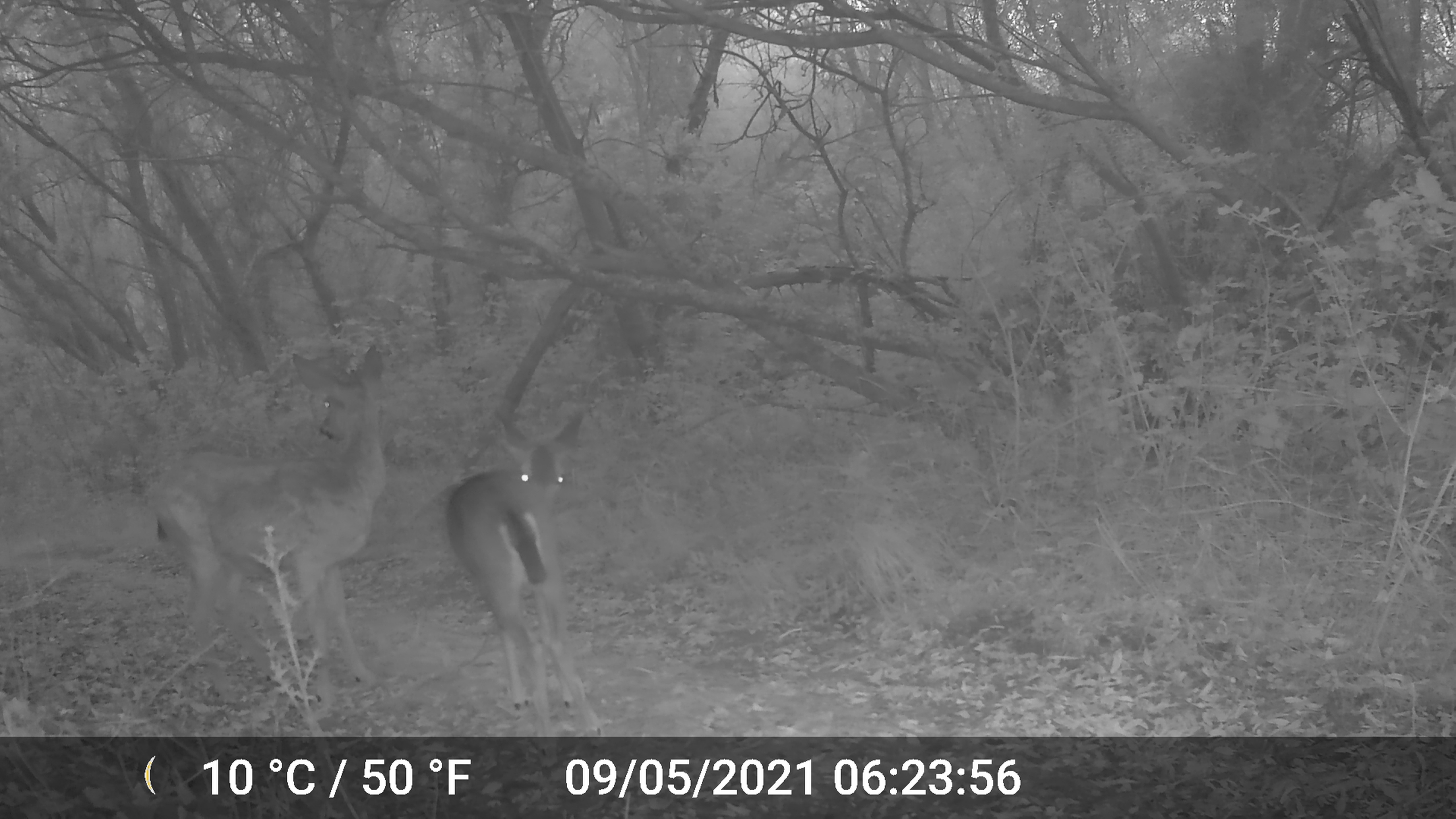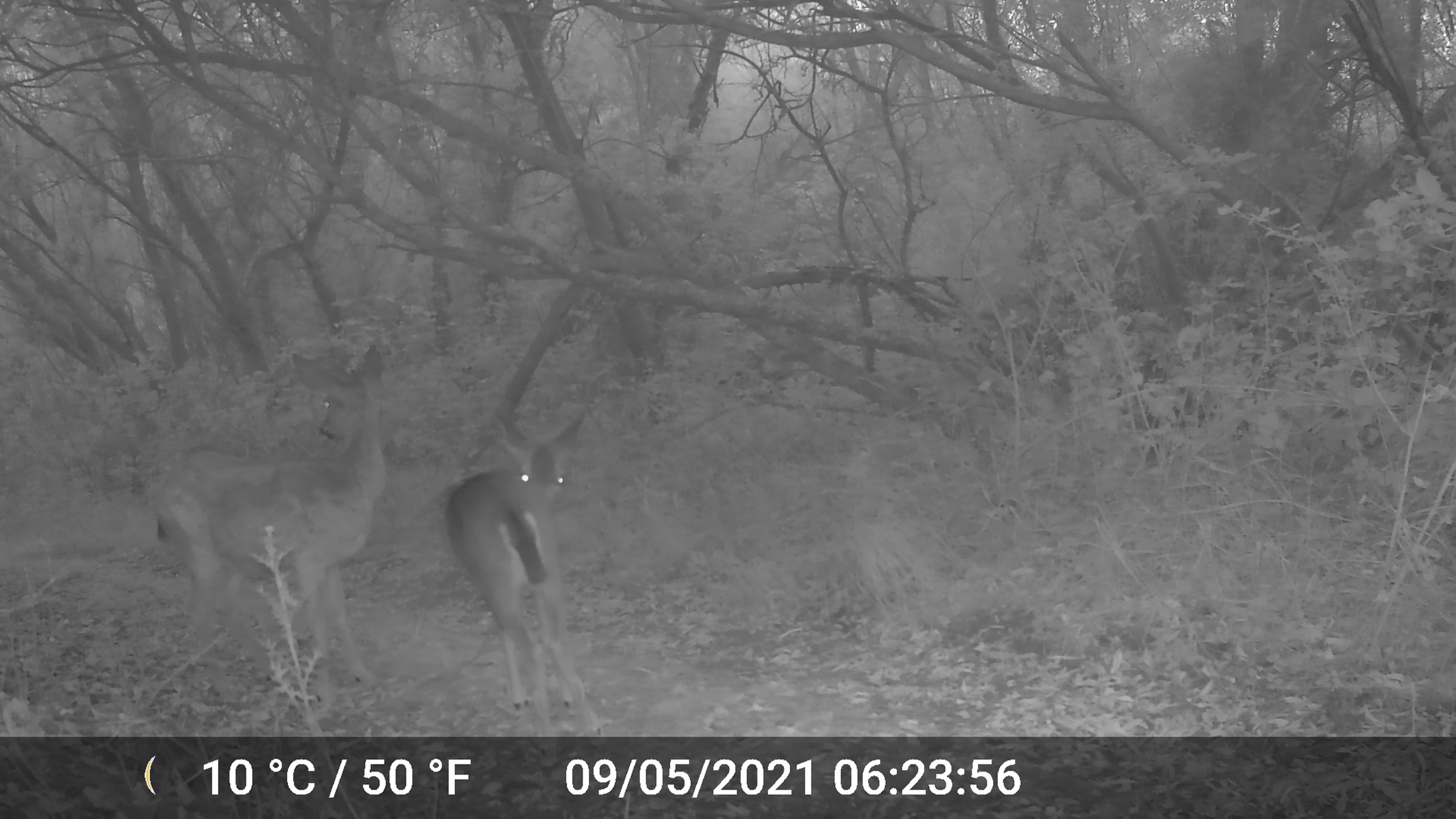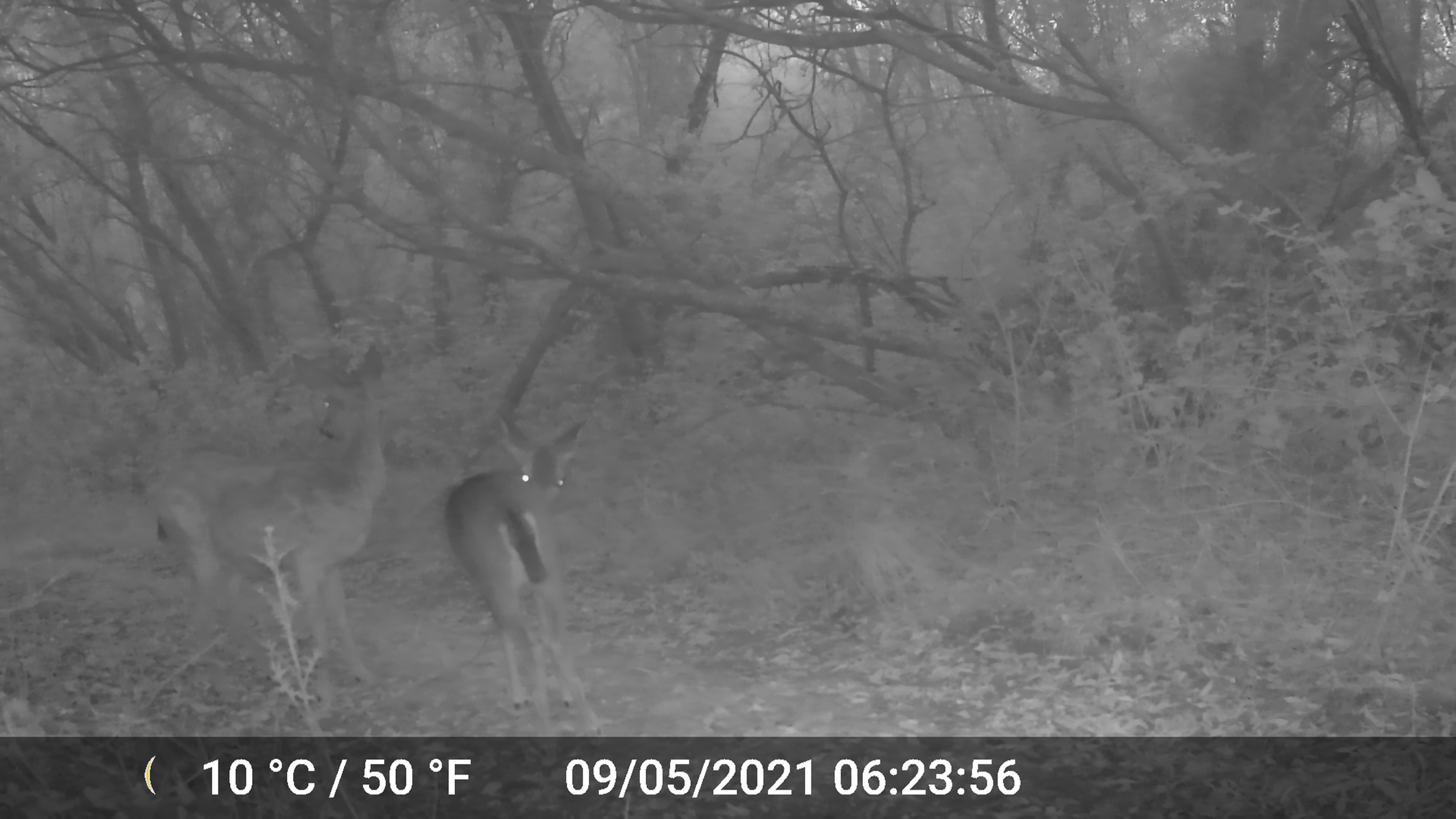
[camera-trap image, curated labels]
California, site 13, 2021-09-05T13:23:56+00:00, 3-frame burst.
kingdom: Animalia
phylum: Chordata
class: Mammalia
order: Artiodactyla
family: Cervidae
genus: Odocoileus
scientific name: Odocoileus hemionus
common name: mule deer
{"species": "mule deer (Odocoileus hemionus)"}